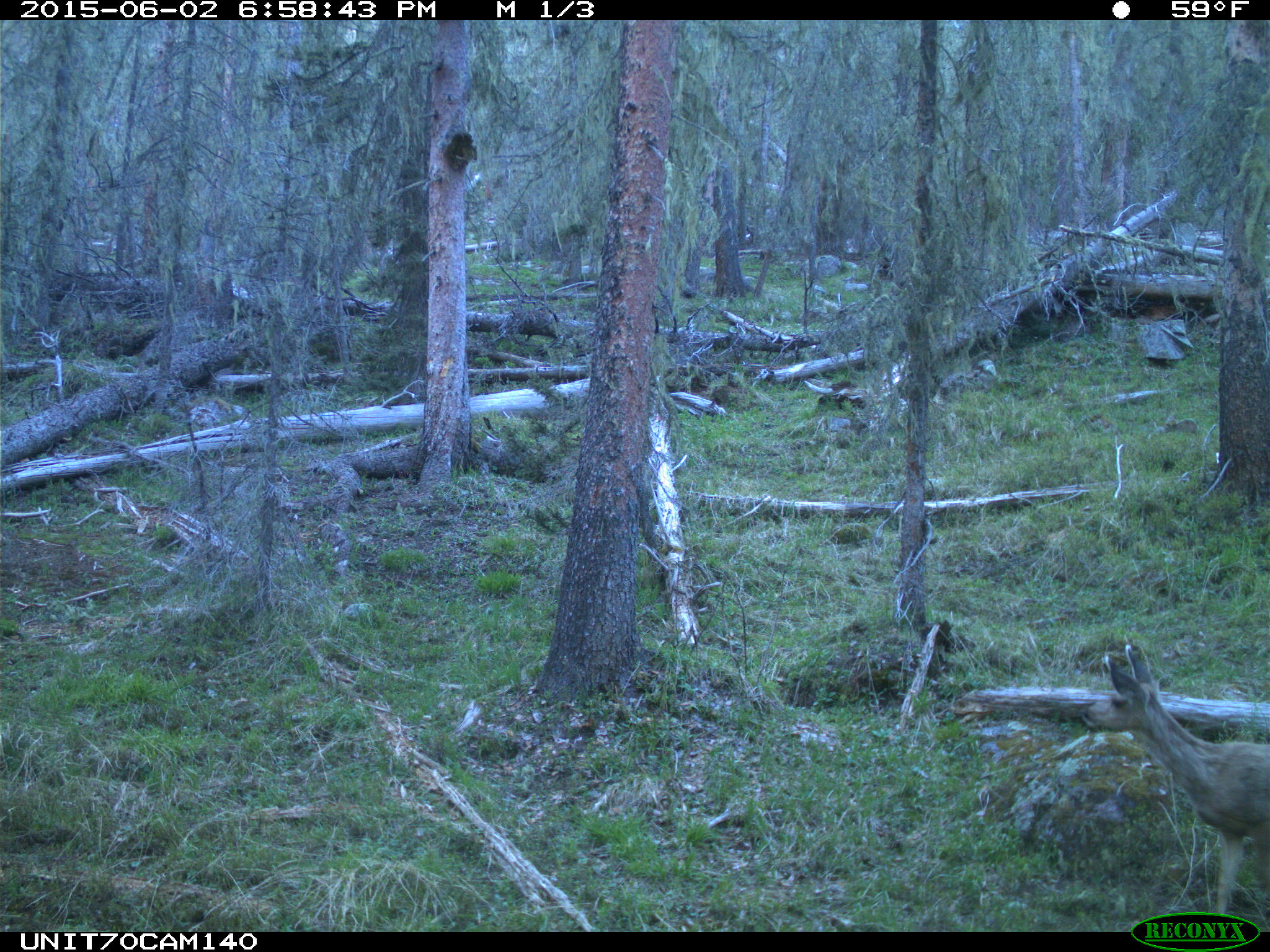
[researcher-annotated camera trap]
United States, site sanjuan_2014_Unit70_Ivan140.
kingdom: Animalia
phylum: Chordata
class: Mammalia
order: Artiodactyla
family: Cervidae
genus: Odocoileus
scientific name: Odocoileus hemionus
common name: mule deer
Odocoileus hemionus (mule deer).